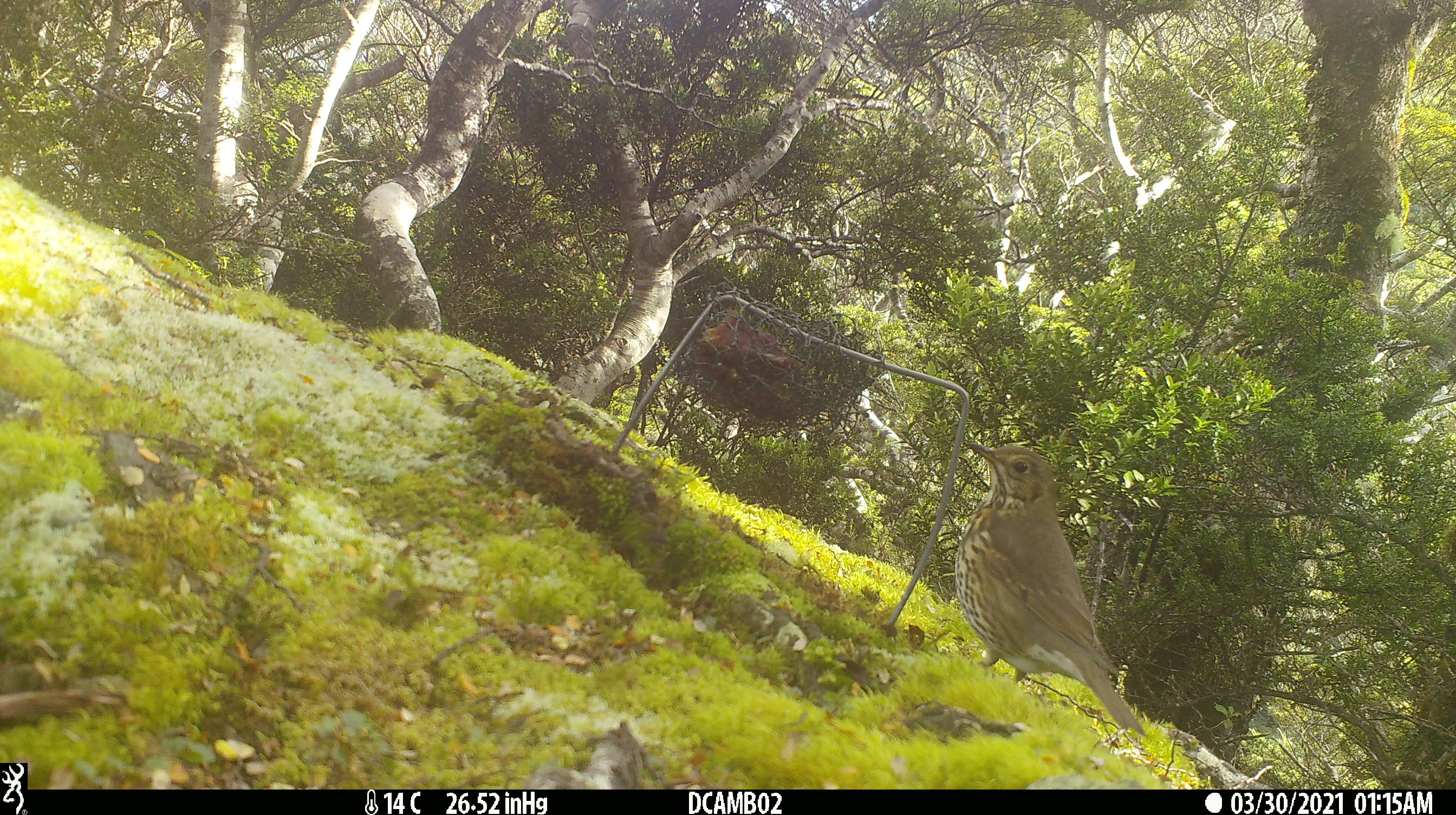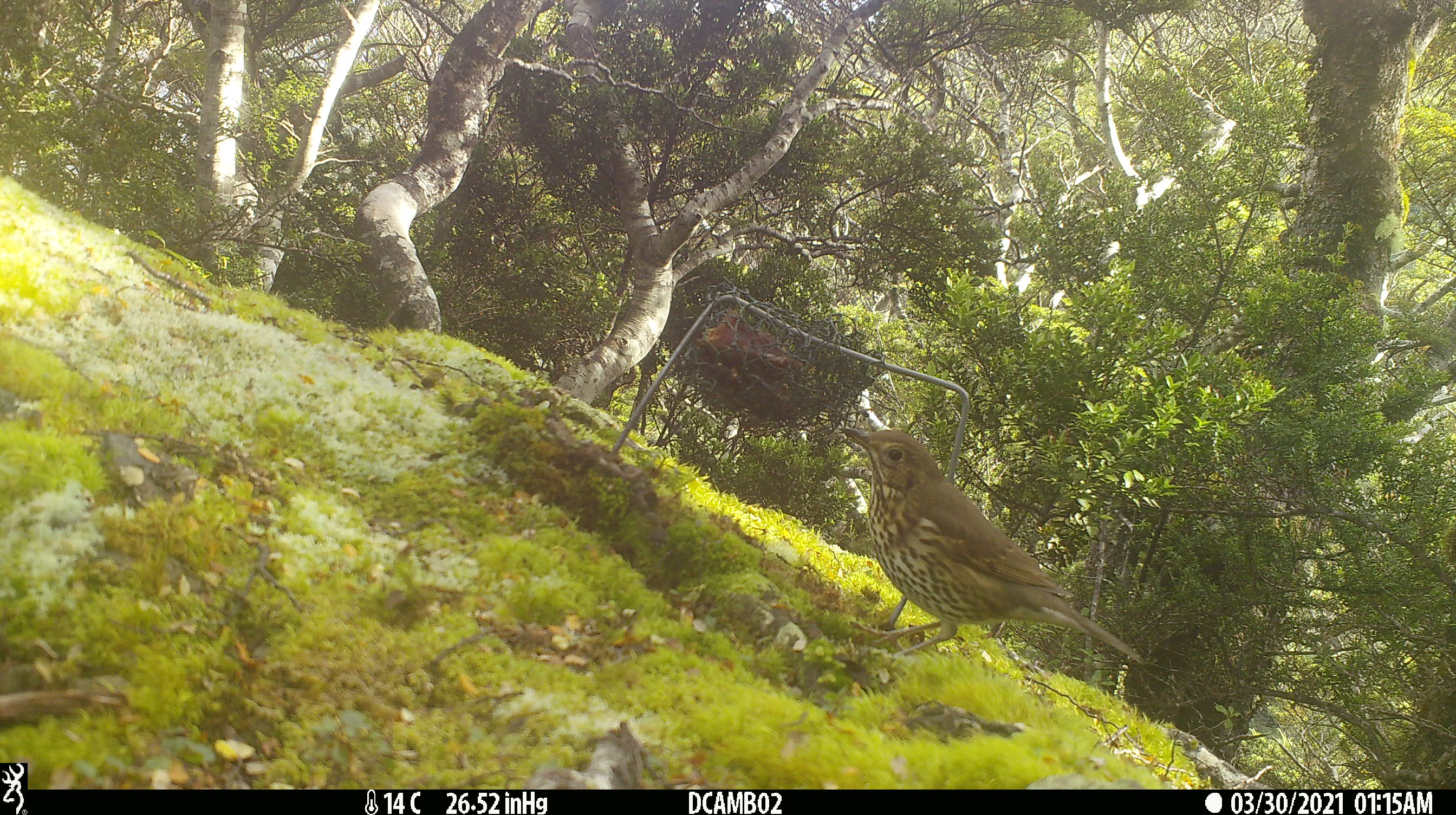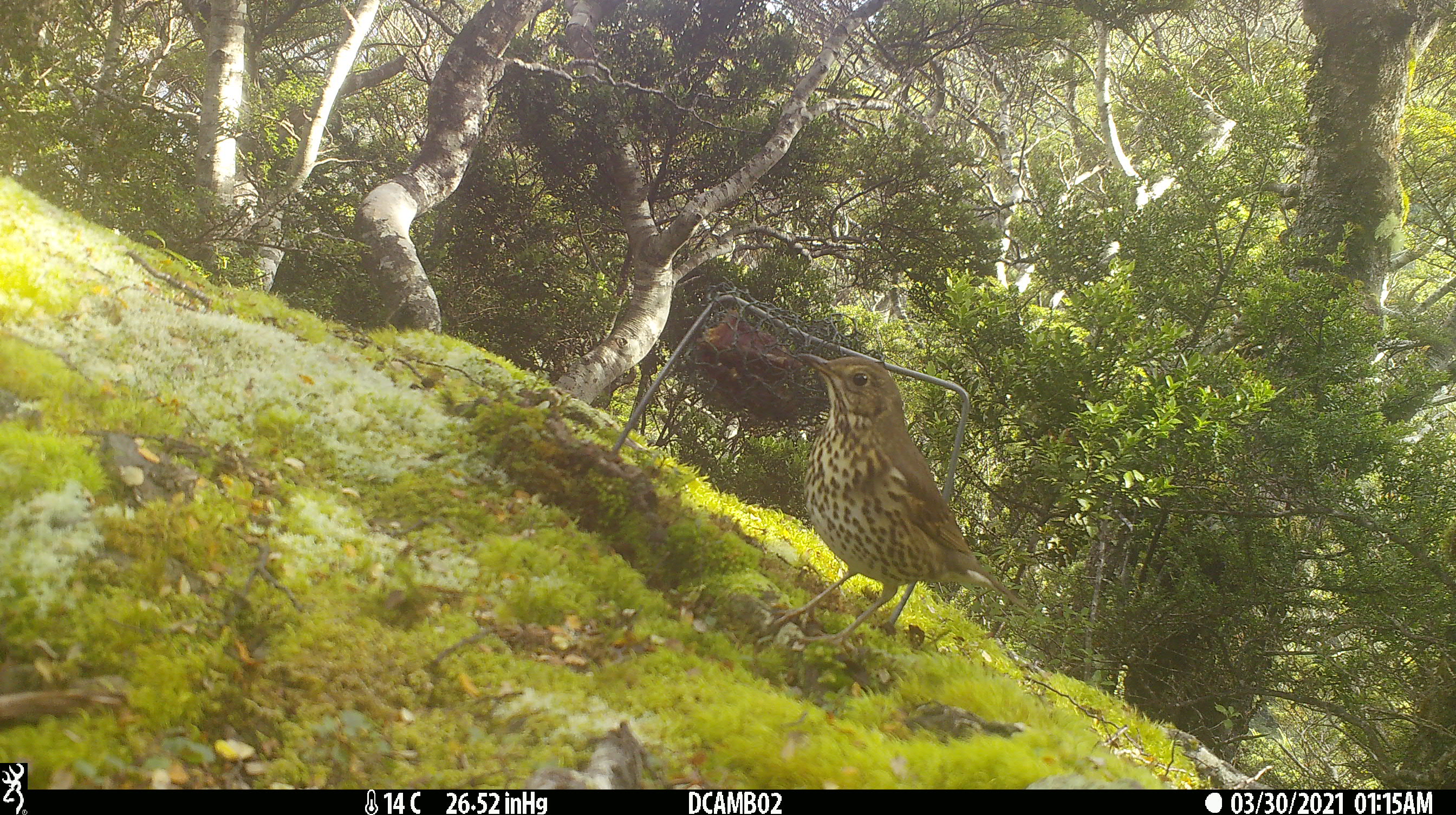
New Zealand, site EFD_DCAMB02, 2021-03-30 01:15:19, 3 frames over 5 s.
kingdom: Animalia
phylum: Chordata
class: Aves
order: Passeriformes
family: Turdidae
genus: Turdus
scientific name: Turdus philomelos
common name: song thrush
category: thrush